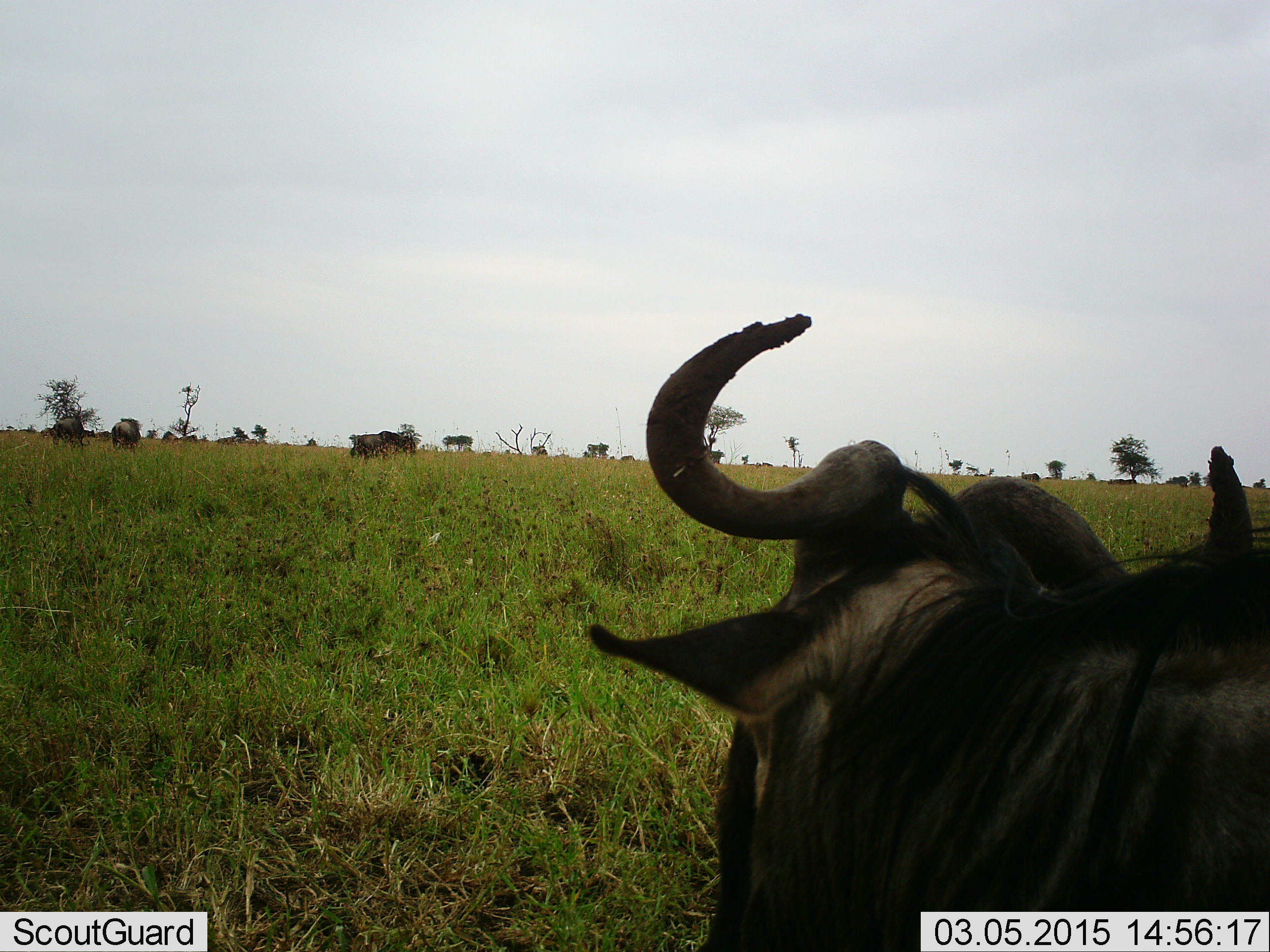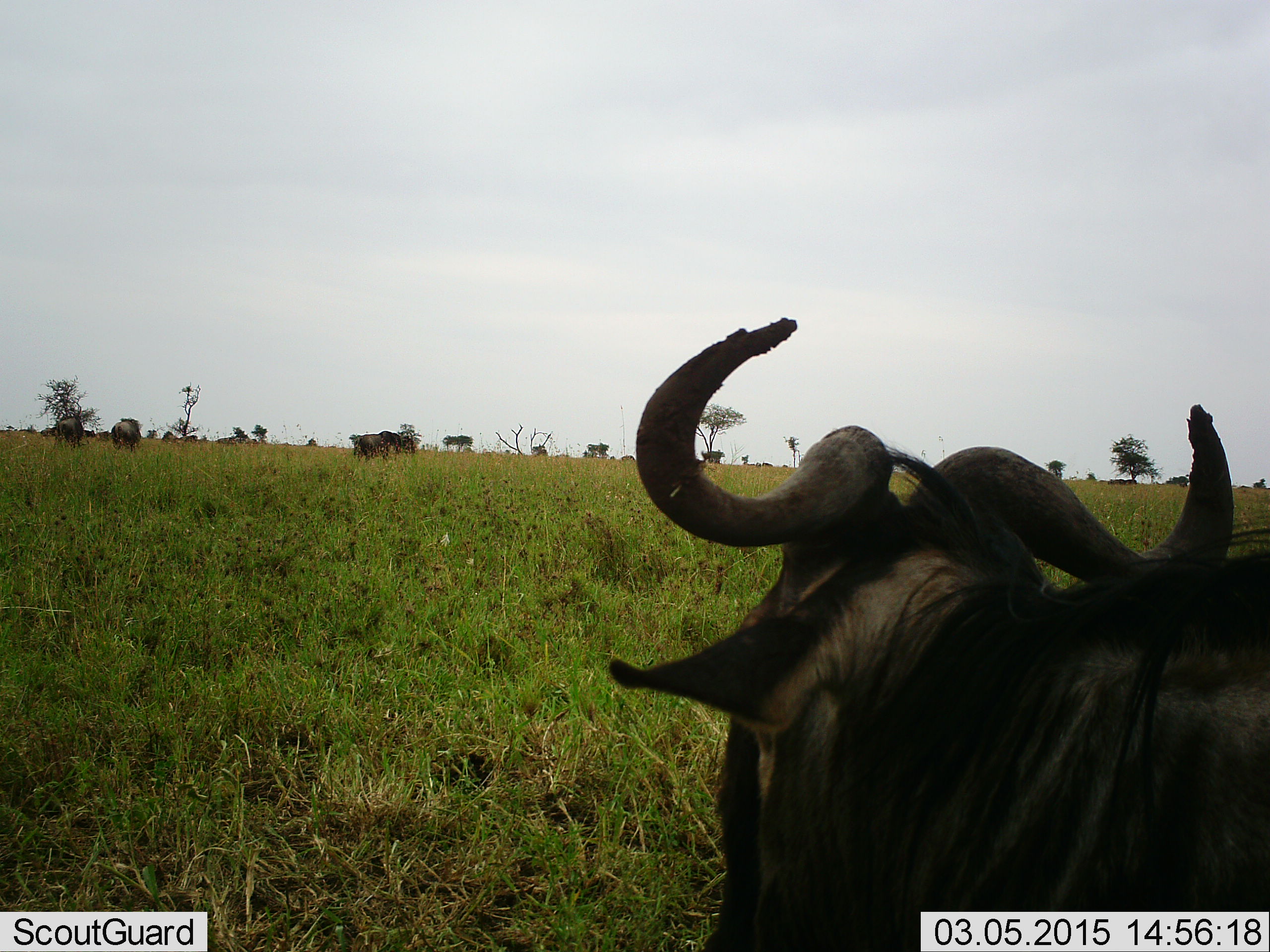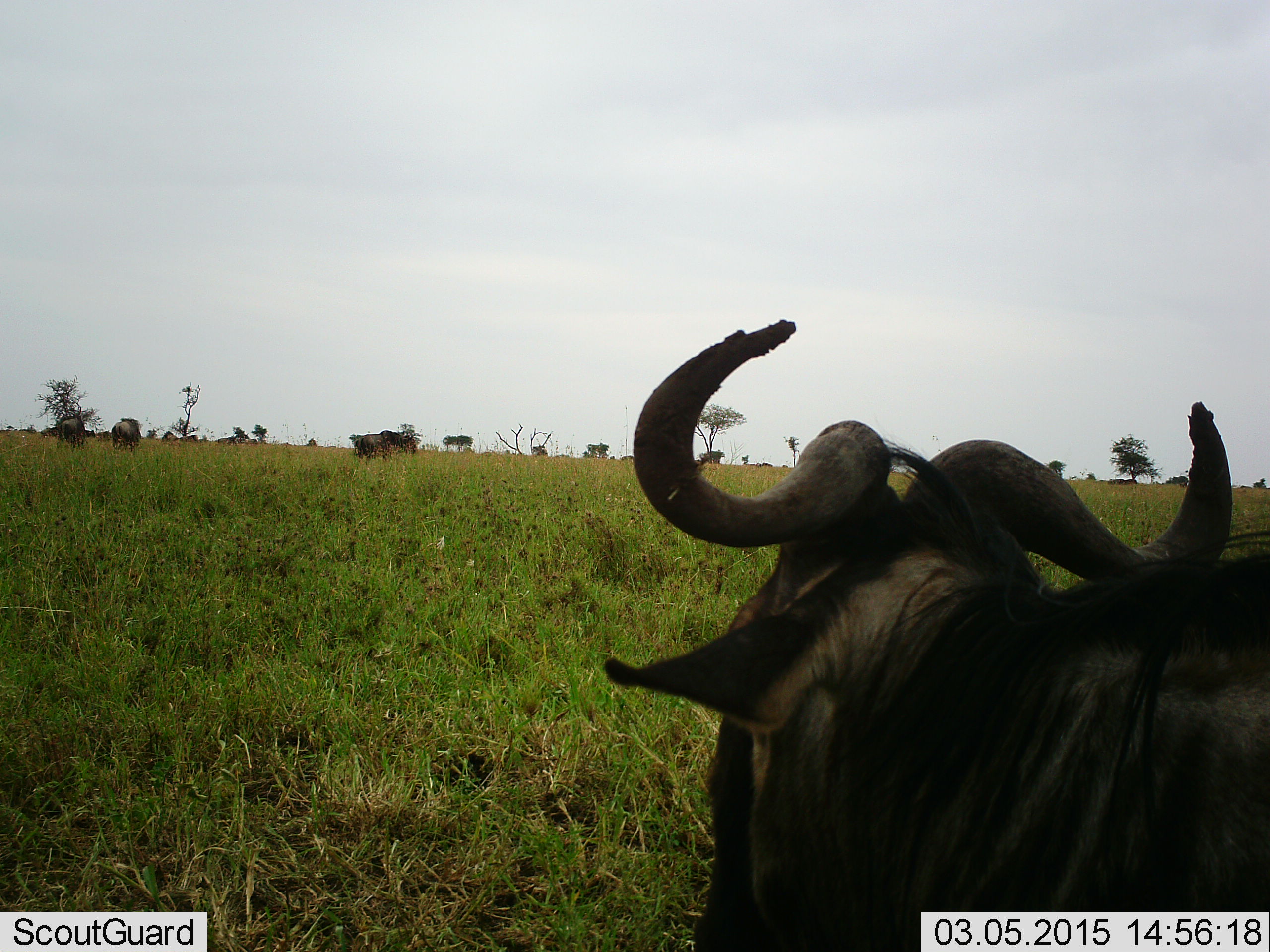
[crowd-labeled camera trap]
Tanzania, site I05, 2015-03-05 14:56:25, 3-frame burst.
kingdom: Animalia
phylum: Chordata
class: Mammalia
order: Artiodactyla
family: Bovidae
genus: Connochaetes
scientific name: Connochaetes taurinus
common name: blue wildebeest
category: wildebeest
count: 6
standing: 91%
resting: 18%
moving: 0%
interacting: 0%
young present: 0%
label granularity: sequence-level